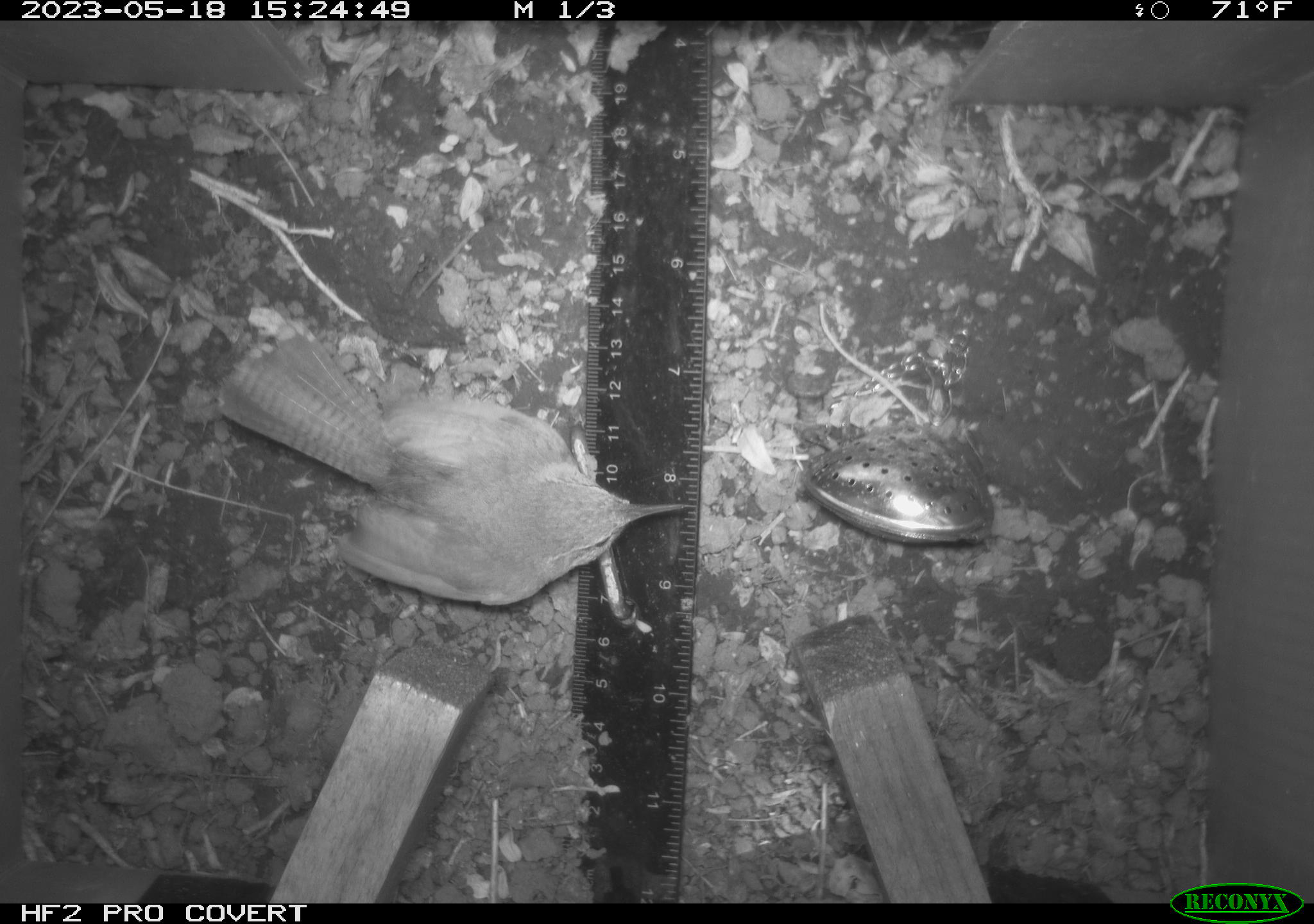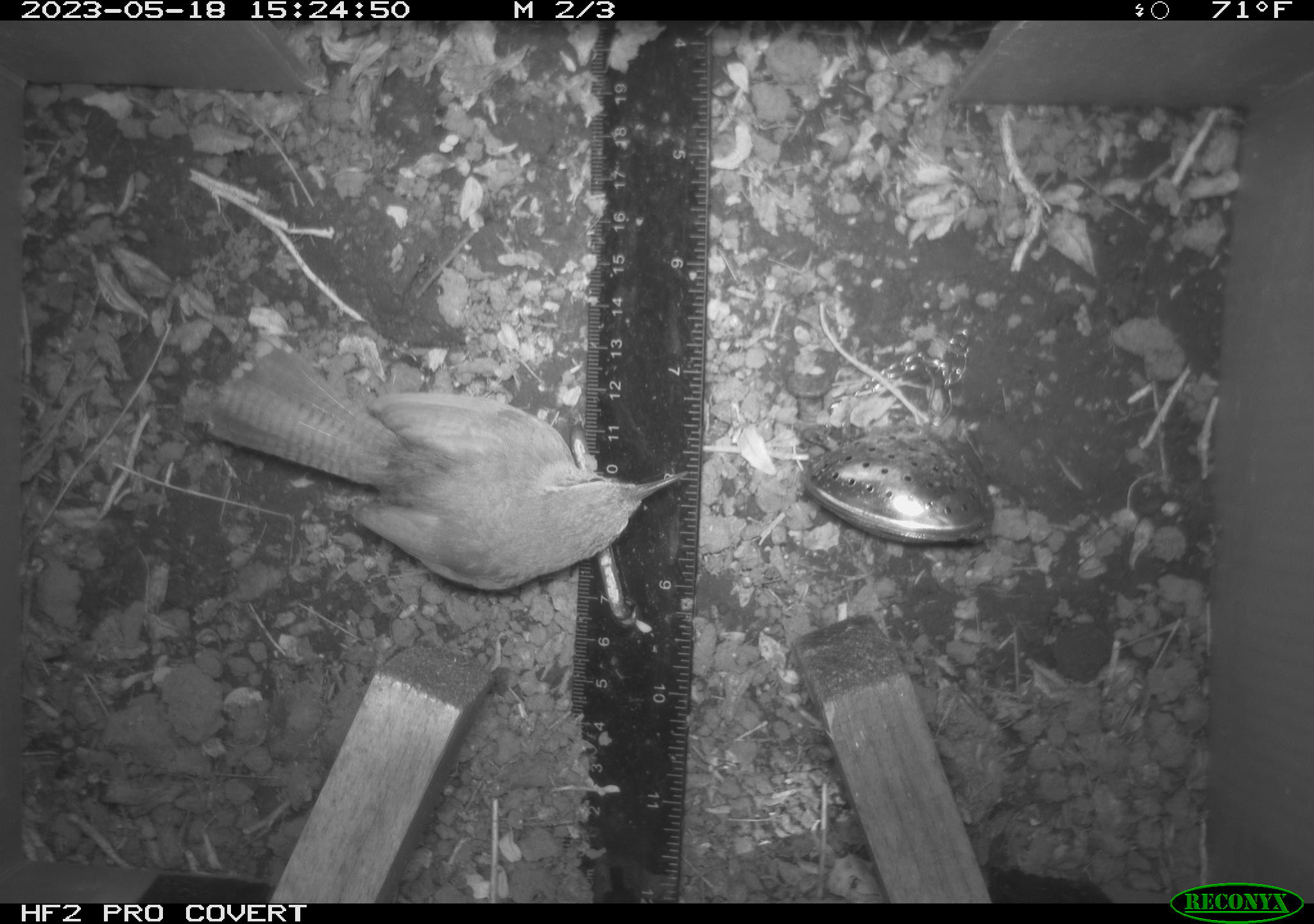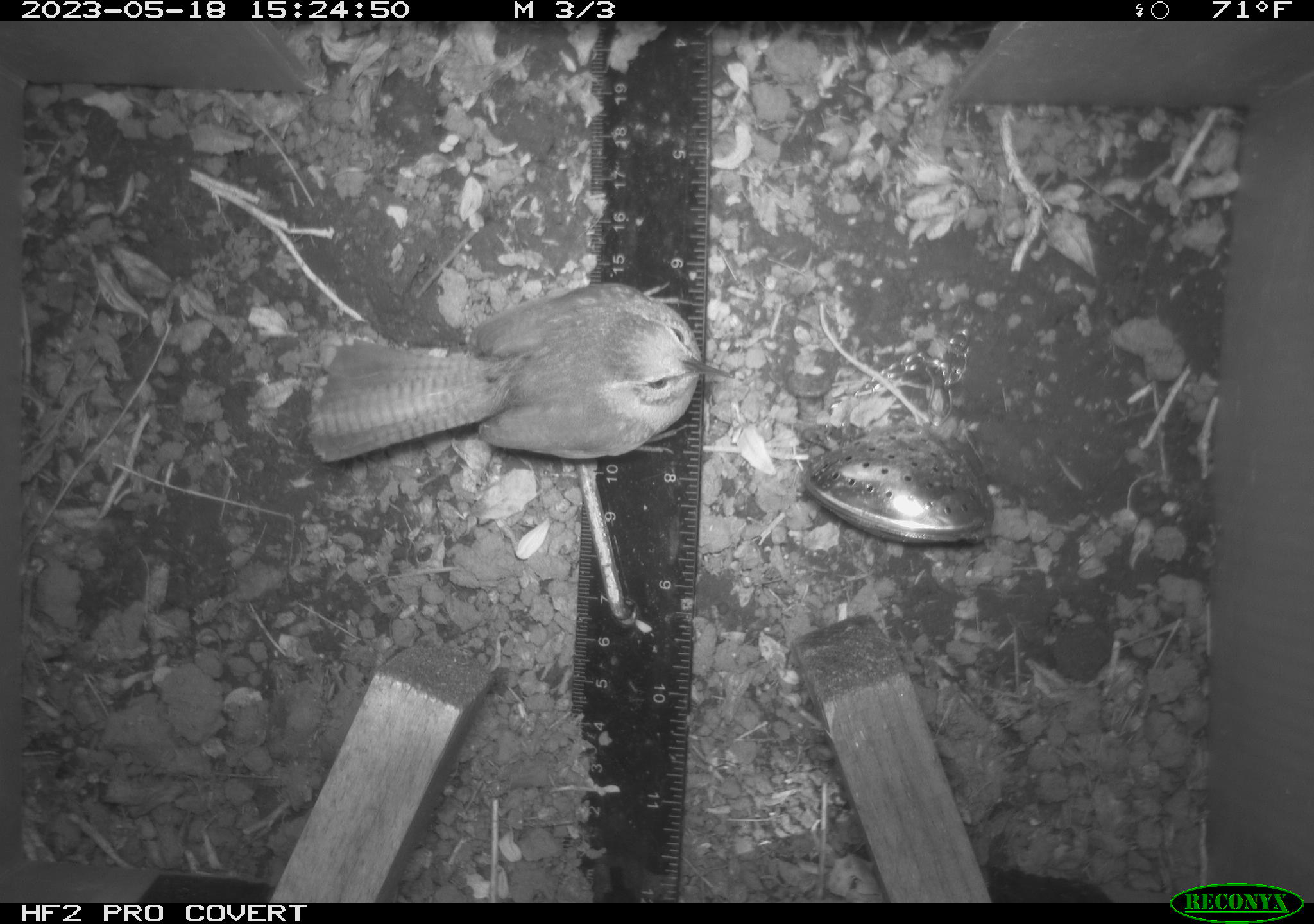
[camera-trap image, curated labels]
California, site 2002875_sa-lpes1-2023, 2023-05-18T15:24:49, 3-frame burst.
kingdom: Animalia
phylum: Chordata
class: Aves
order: Passeriformes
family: Troglodytidae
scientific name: Troglodytidae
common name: wren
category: troglodytidae family